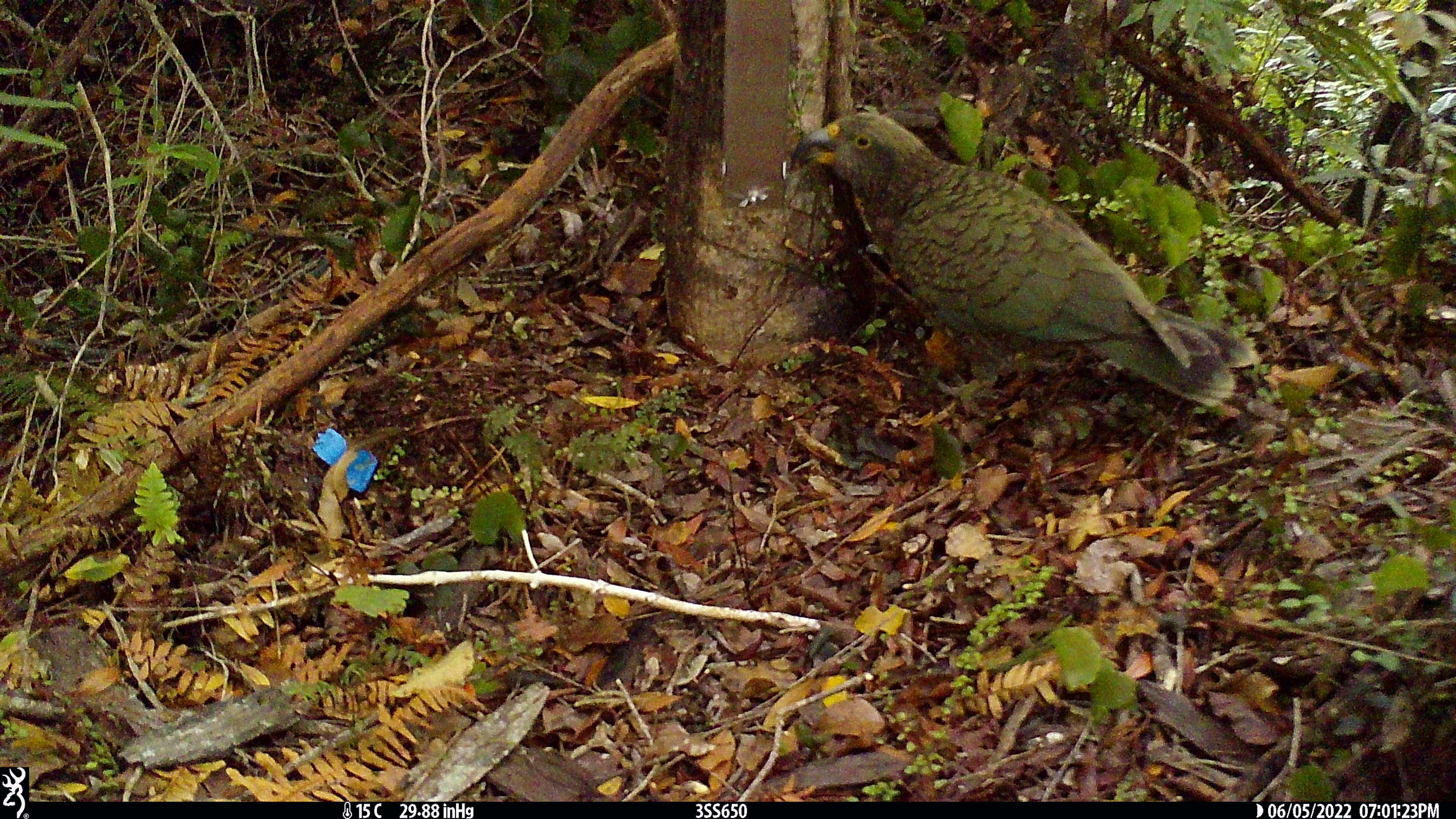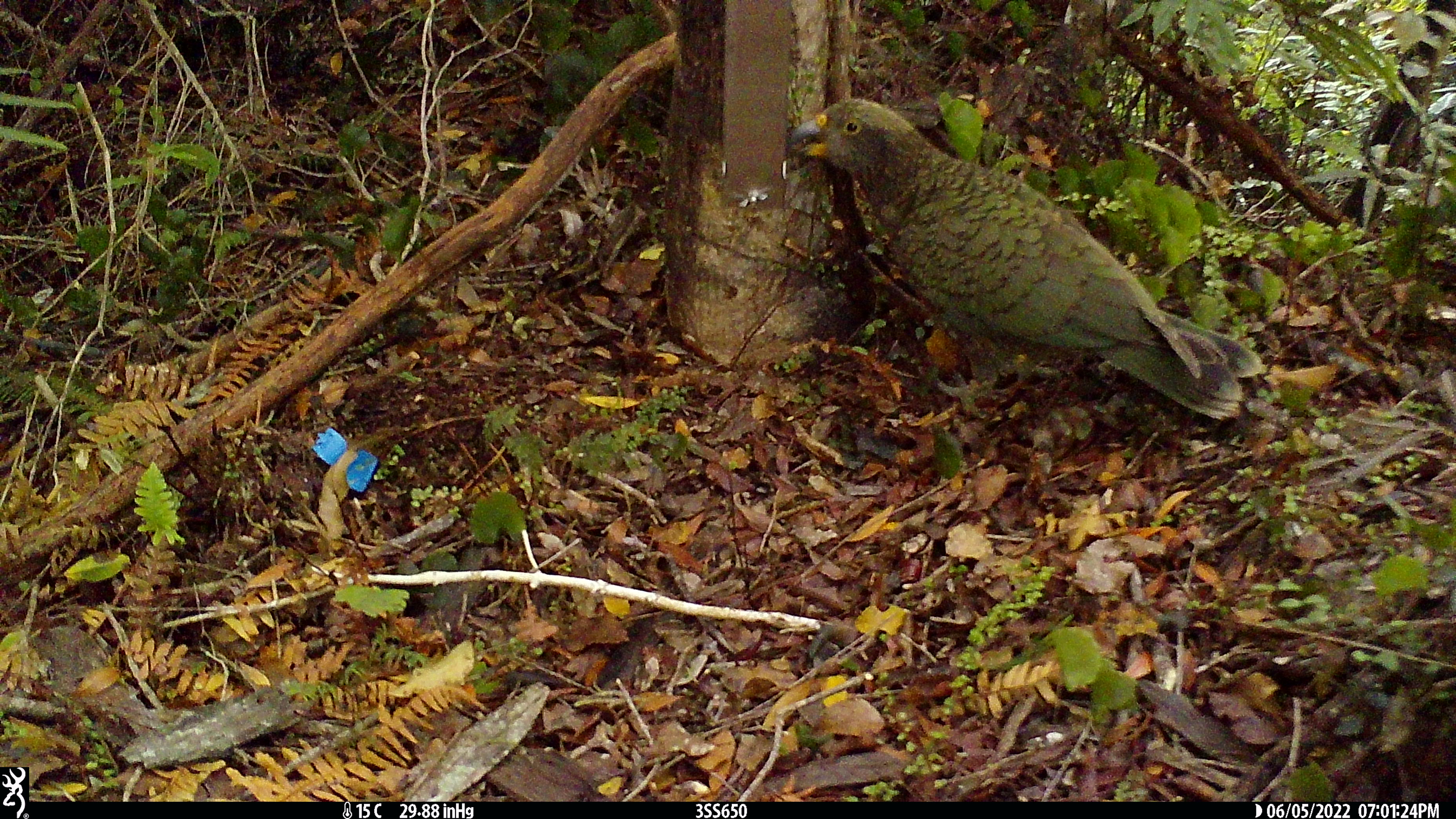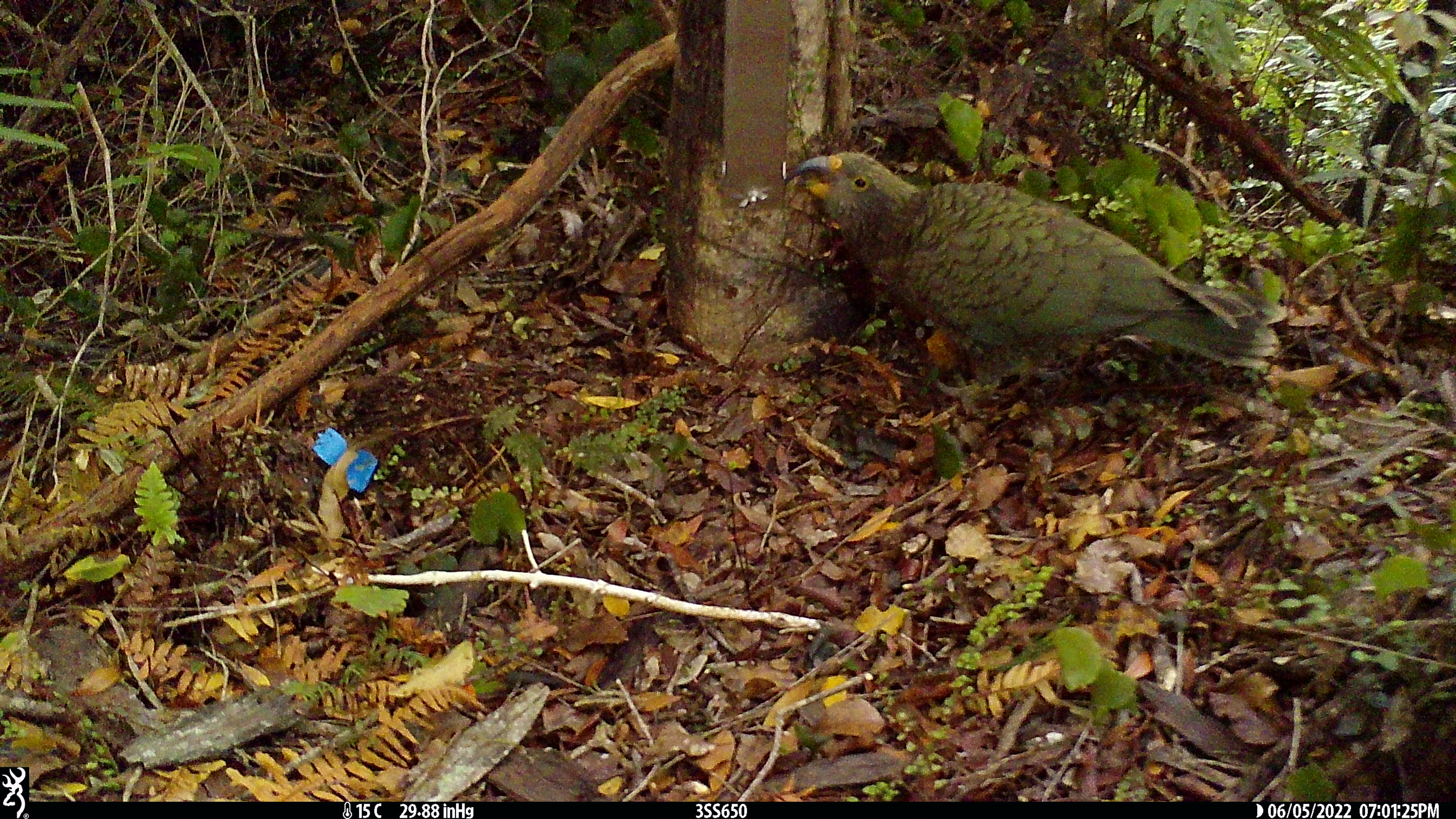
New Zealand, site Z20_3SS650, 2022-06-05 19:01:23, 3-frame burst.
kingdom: Animalia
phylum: Chordata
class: Aves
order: Psittaciformes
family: Strigopidae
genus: Nestor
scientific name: Nestor notabilis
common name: kea